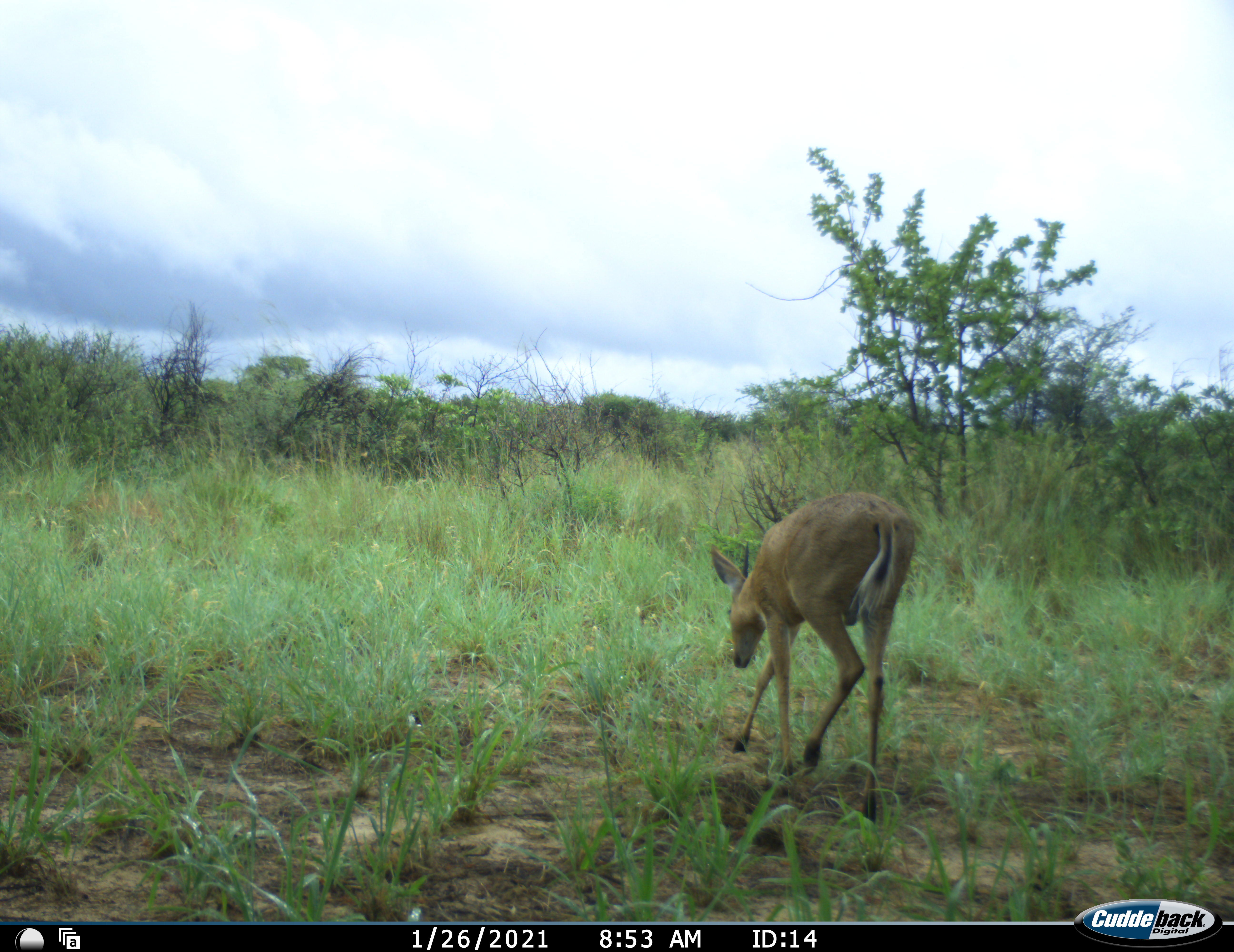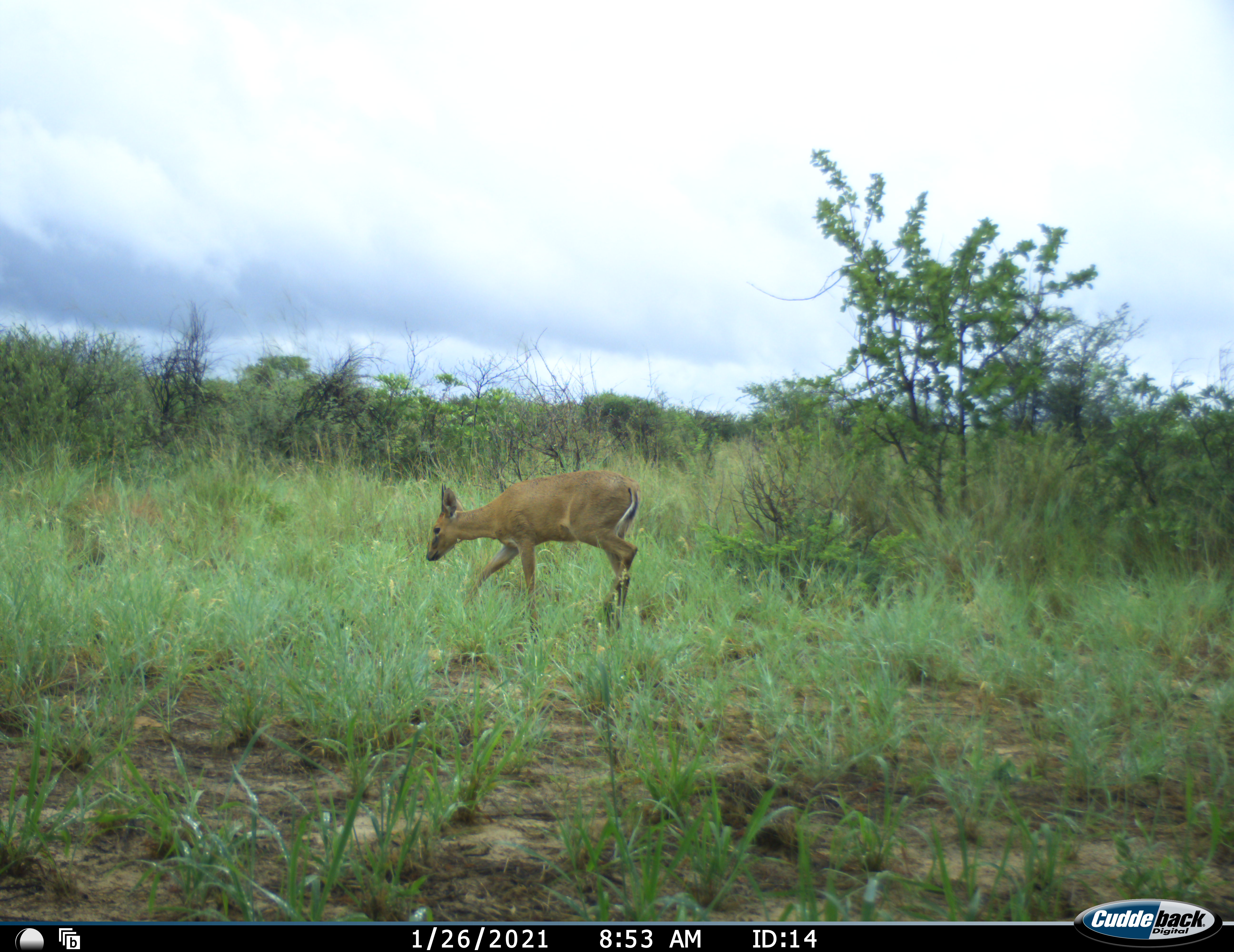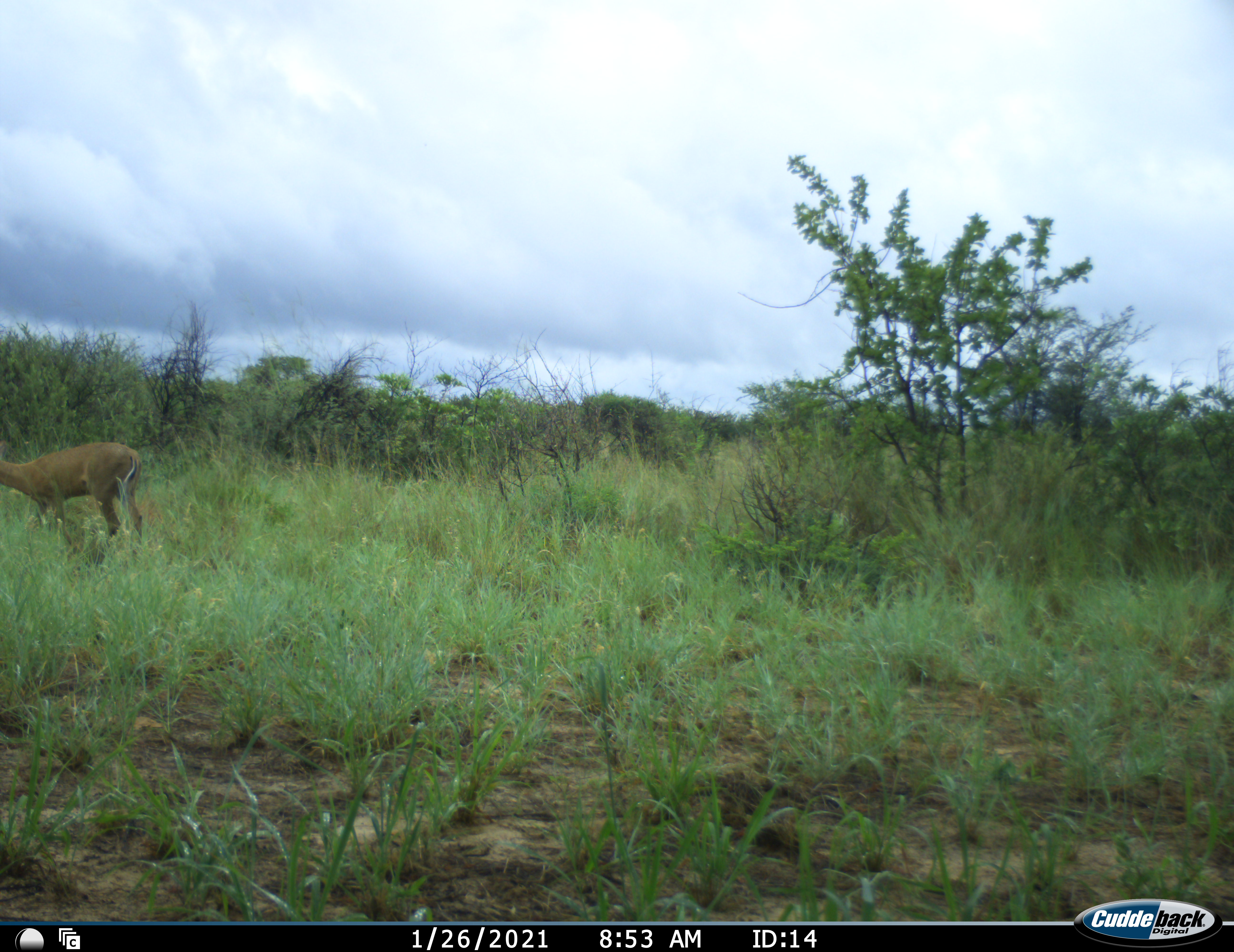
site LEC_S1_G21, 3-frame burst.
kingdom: Animalia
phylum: Chordata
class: Mammalia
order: Artiodactyla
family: Bovidae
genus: Sylvicapra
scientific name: Sylvicapra grimmia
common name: common duiker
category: duikercommongrey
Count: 1.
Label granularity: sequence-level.